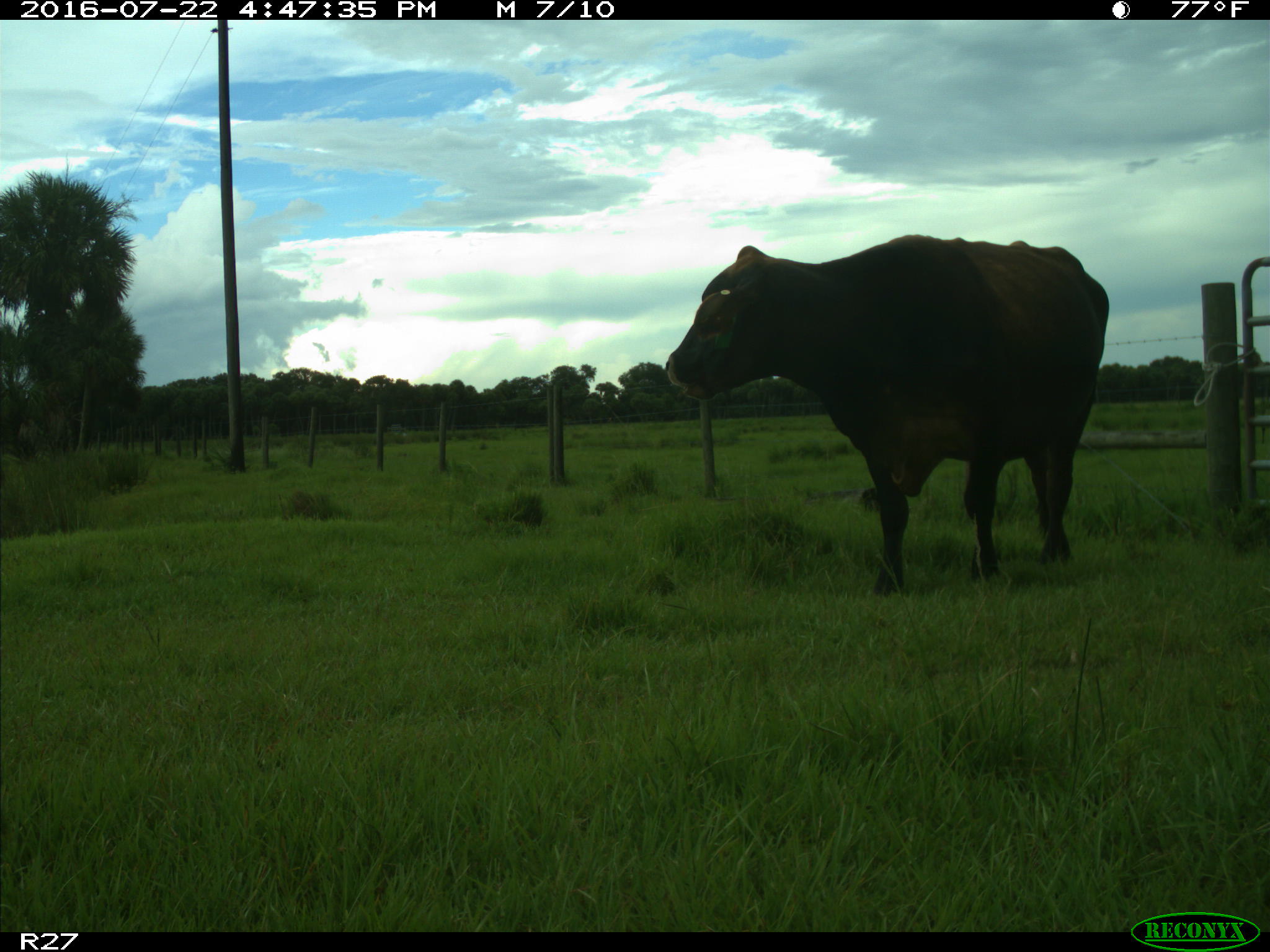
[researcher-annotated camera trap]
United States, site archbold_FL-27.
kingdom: Animalia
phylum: Chordata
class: Mammalia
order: Artiodactyla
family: Bovidae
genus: Bos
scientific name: Bos taurus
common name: domestic cow